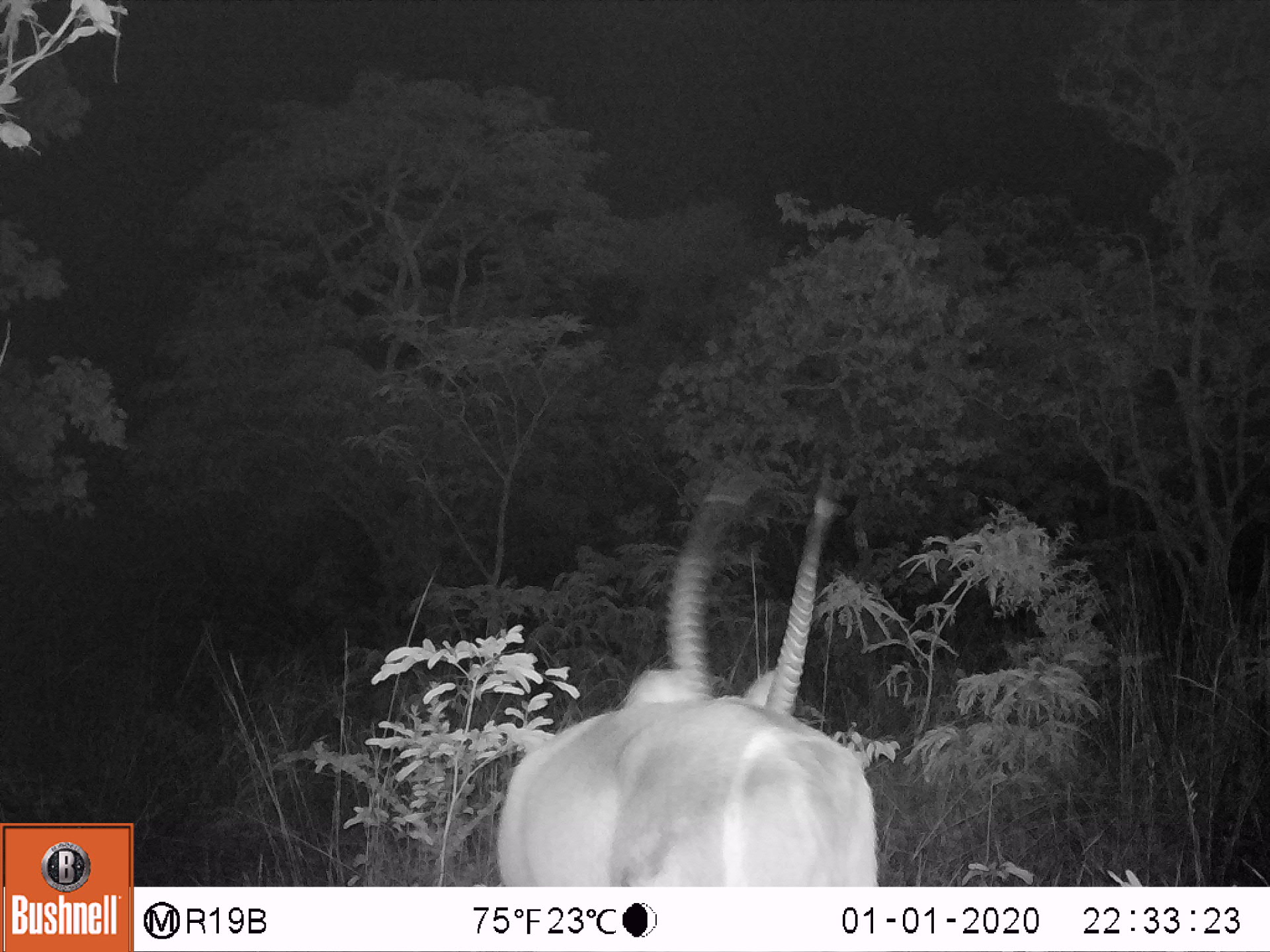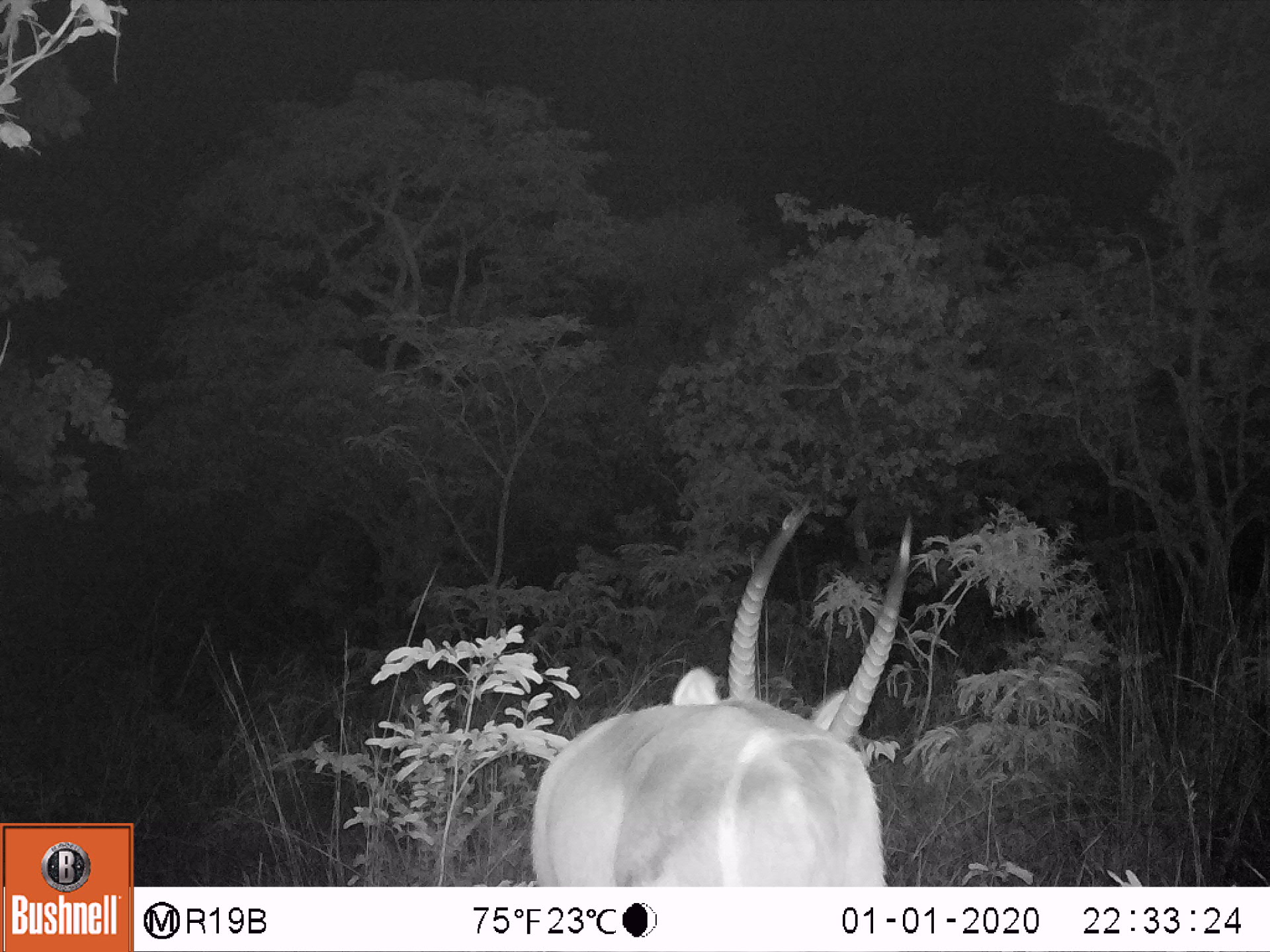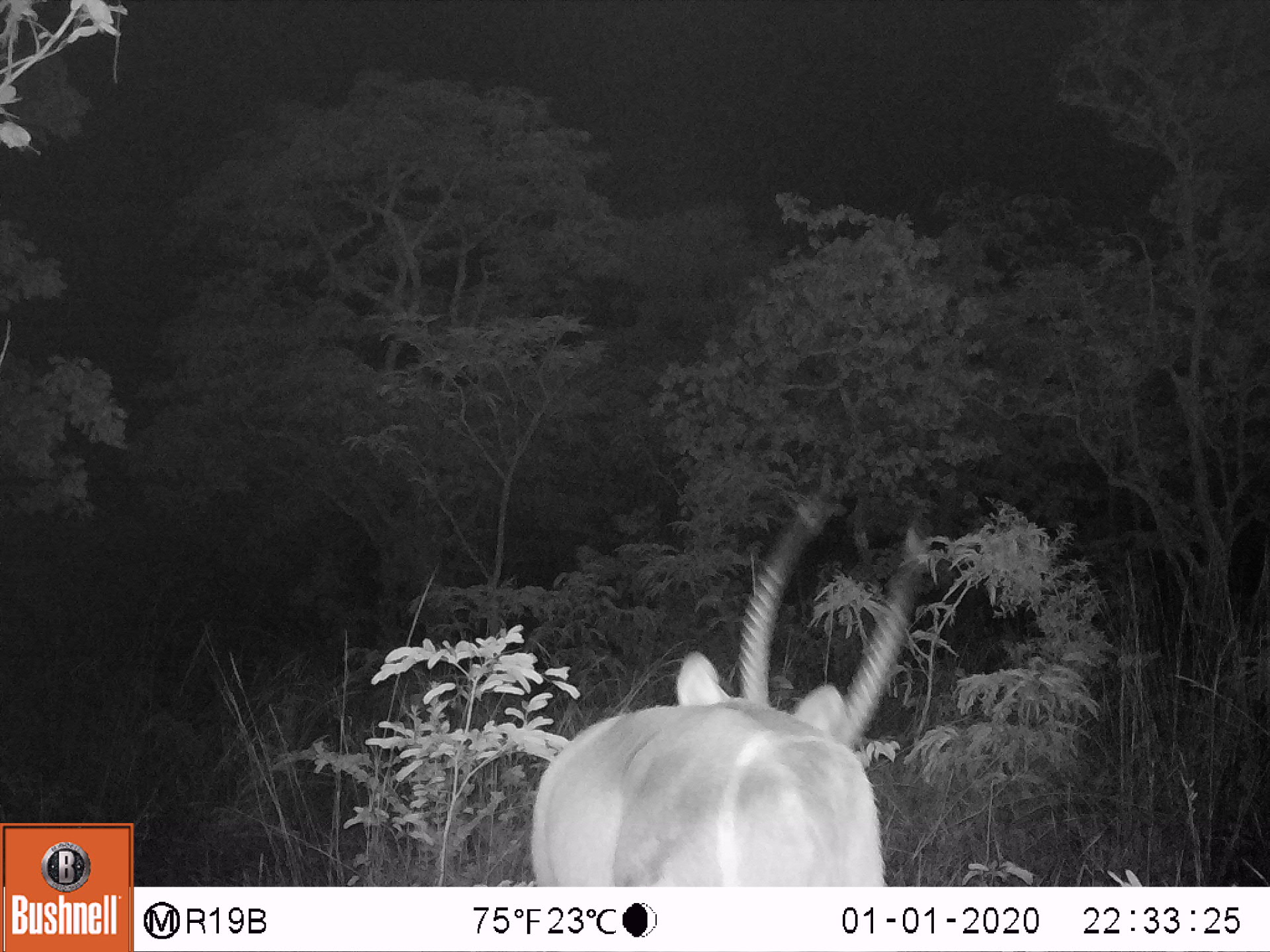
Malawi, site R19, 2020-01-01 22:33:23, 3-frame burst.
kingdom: Animalia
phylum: Chordata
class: Mammalia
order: Artiodactyla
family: Bovidae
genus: Kobus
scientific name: Kobus ellipsiprymnus ellipsiprymnus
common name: common waterbuck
Common waterbuck (Kobus ellipsiprymnus ellipsiprymnus), count 1.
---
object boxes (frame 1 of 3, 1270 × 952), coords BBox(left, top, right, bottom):
common waterbuck: BBox(494, 452, 882, 884)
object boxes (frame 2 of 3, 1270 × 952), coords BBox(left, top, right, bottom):
common waterbuck: BBox(526, 494, 919, 884)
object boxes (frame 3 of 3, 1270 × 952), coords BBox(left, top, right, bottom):
common waterbuck: BBox(523, 487, 935, 884)